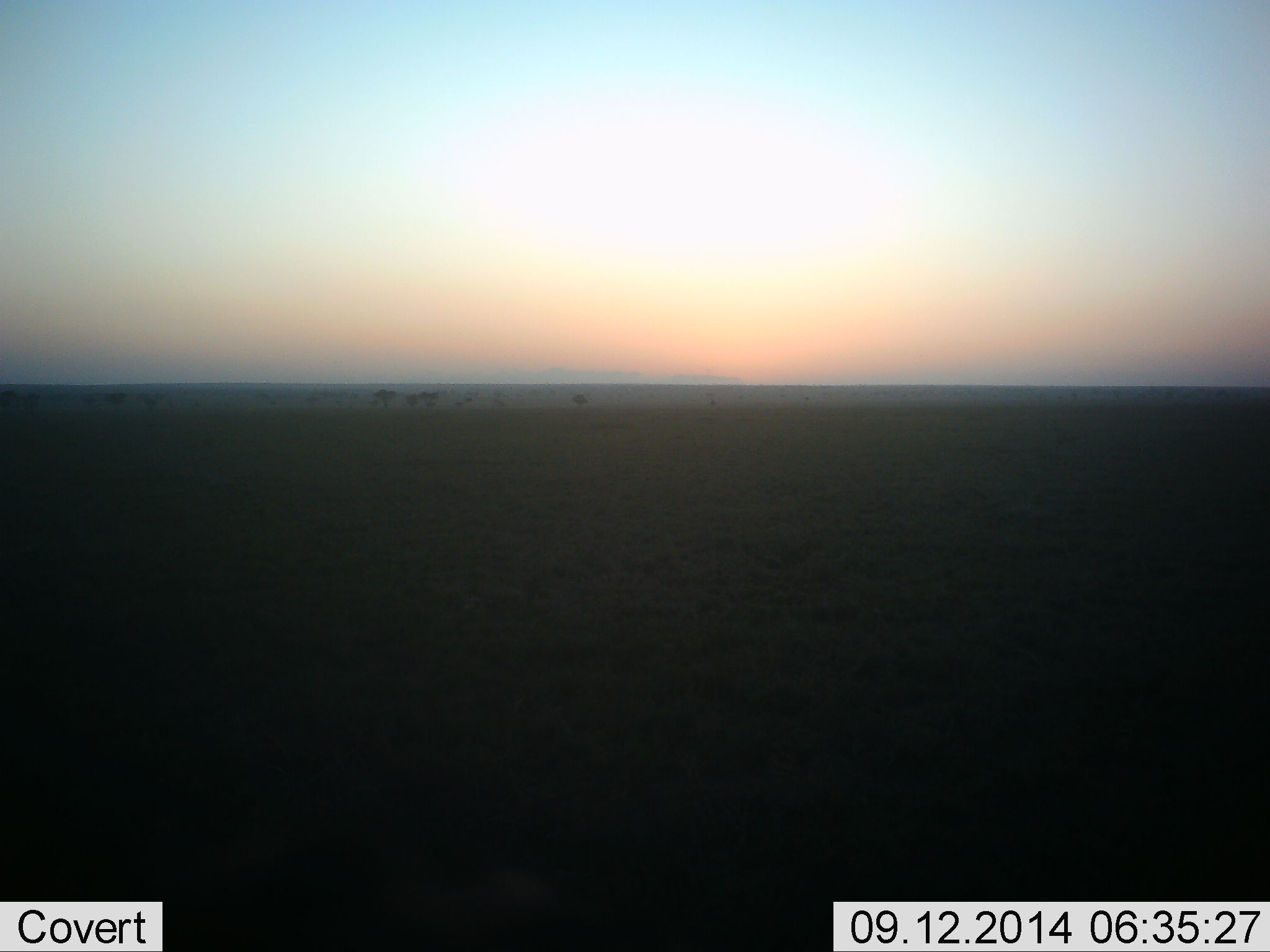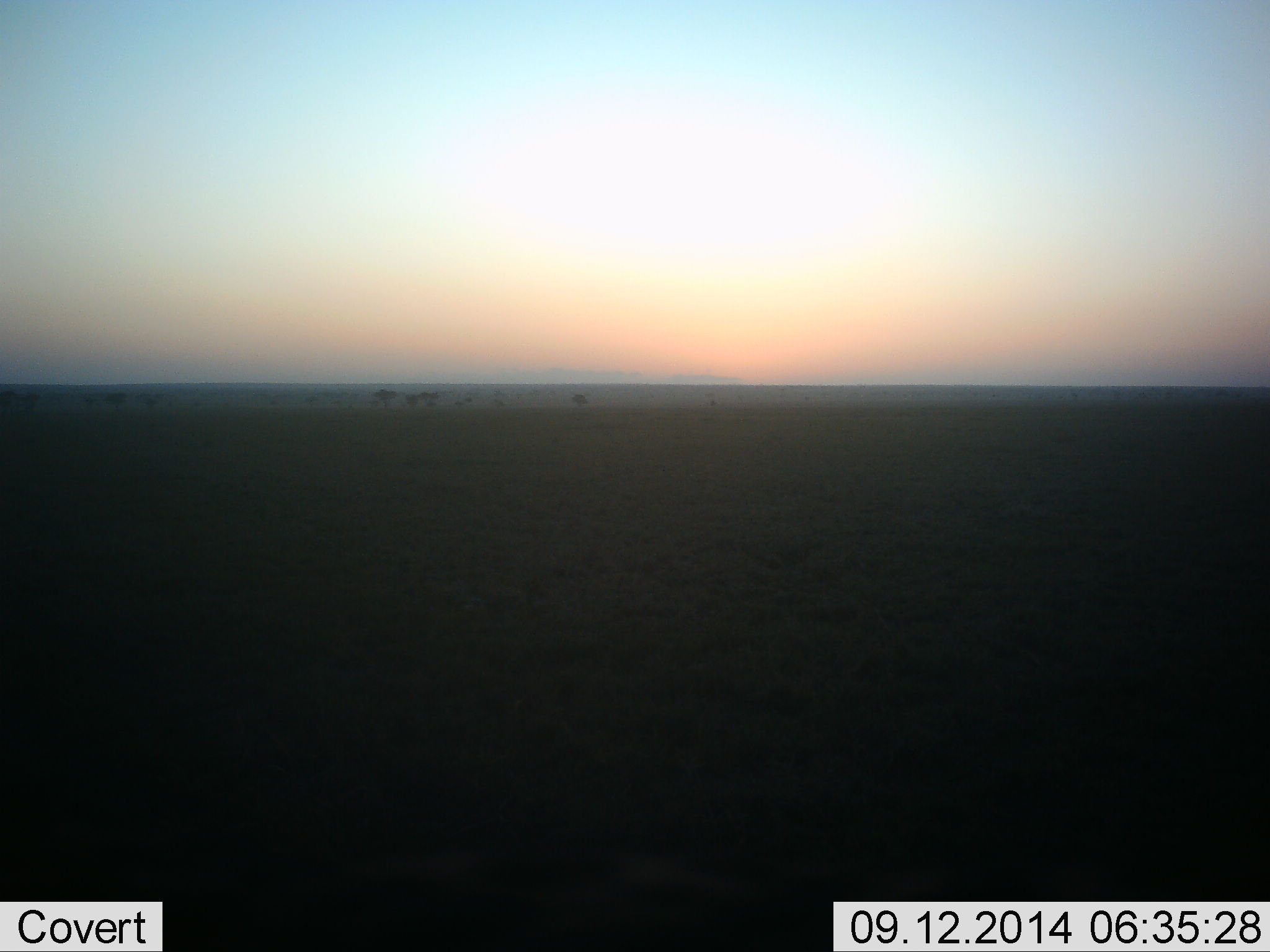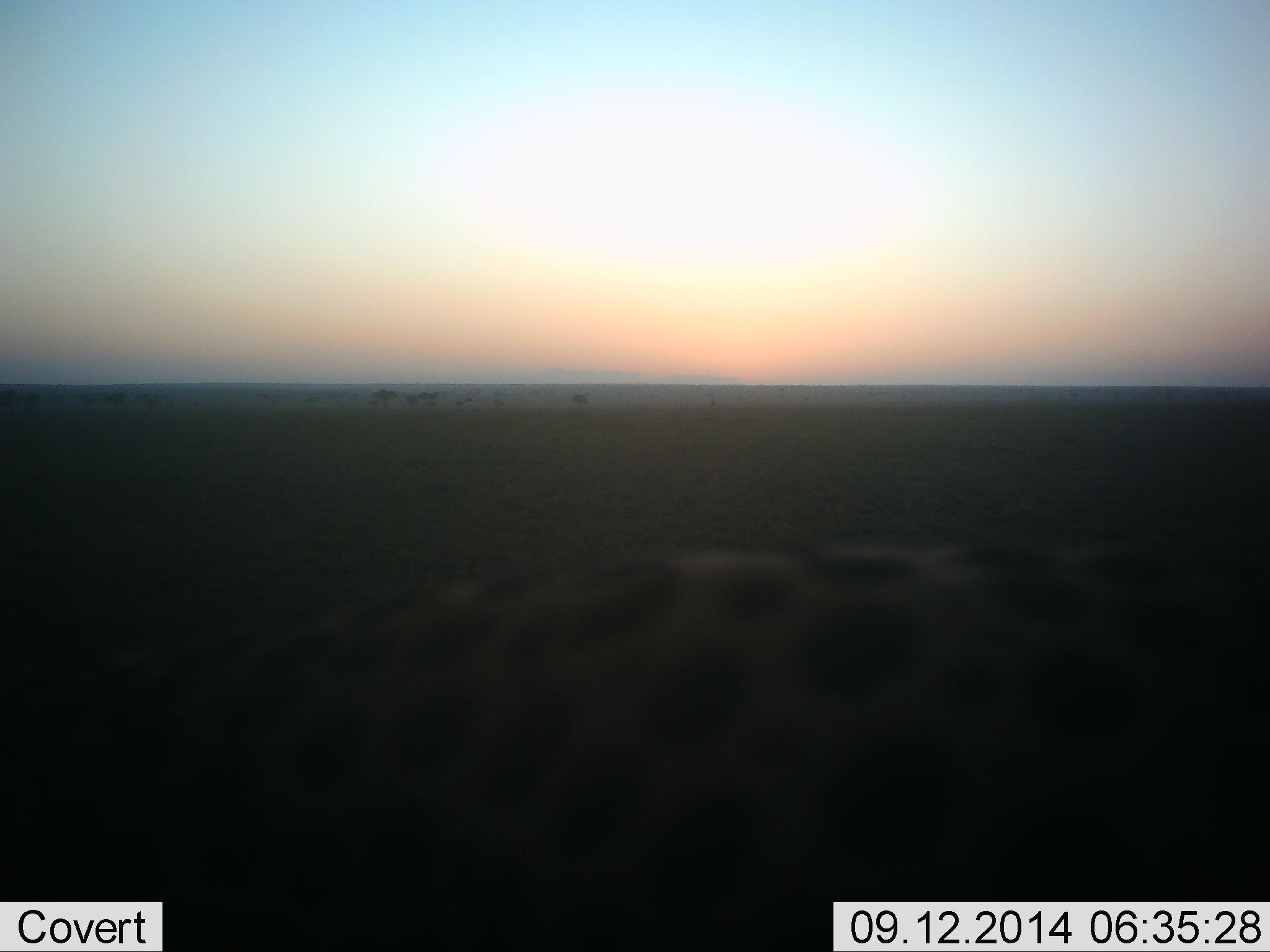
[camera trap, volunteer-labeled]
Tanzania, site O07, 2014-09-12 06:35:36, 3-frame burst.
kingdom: Animalia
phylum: Chordata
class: Mammalia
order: Carnivora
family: Felidae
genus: Acinonyx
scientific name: Acinonyx jubatus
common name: cheetah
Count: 1.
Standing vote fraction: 10%.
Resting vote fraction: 0%.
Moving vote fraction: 90%.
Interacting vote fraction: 0%.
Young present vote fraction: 0%.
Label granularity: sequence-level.